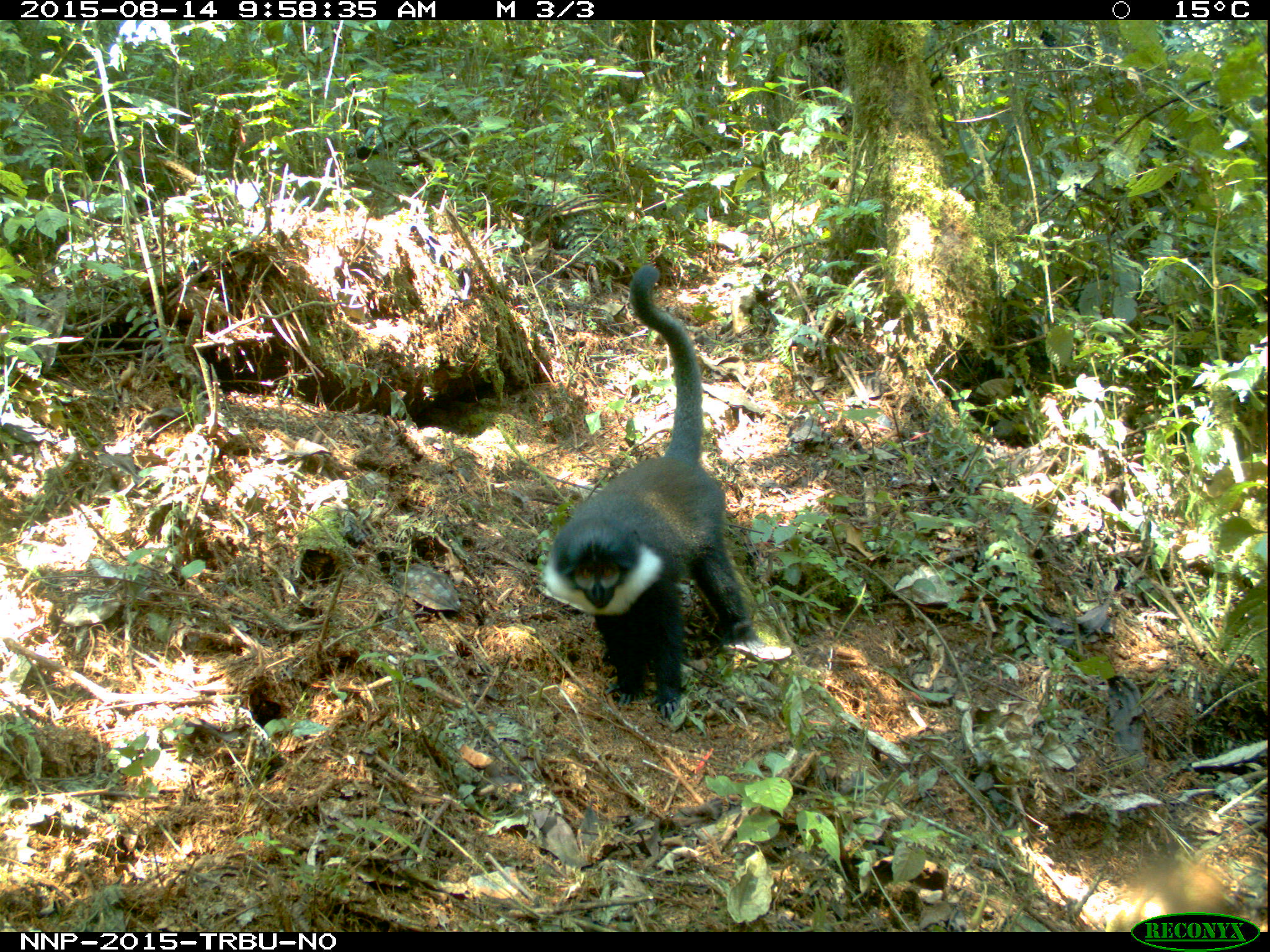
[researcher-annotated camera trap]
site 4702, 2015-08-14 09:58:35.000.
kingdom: Animalia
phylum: Chordata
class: Mammalia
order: Primates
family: Cercopithecidae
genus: Allochrocebus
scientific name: Allochrocebus lhoesti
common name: l'hoest's monkey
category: cercopithecus lhoesti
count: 1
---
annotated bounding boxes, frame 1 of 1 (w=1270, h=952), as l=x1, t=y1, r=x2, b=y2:
cercopithecus lhoesti: l=540, t=266, r=757, b=719